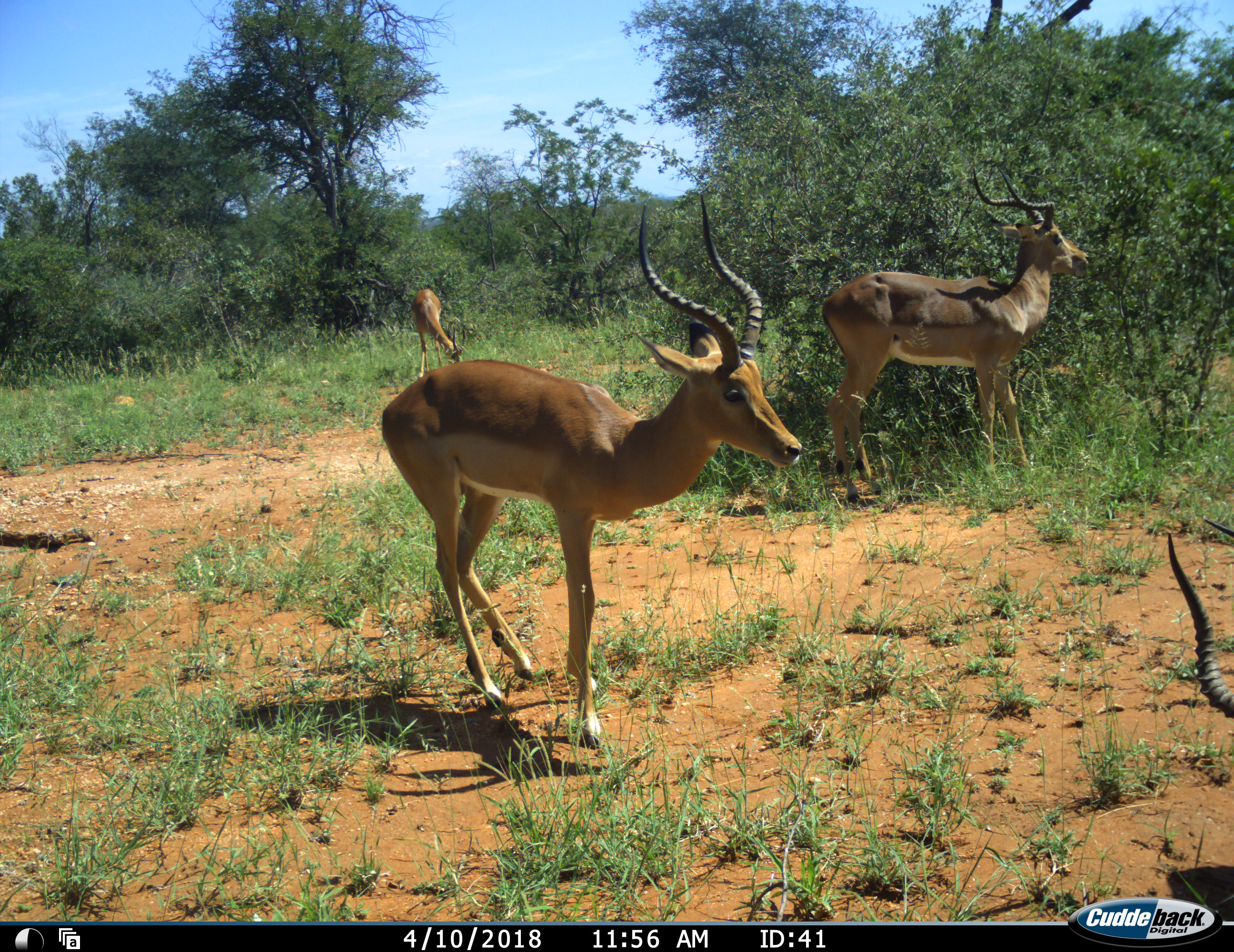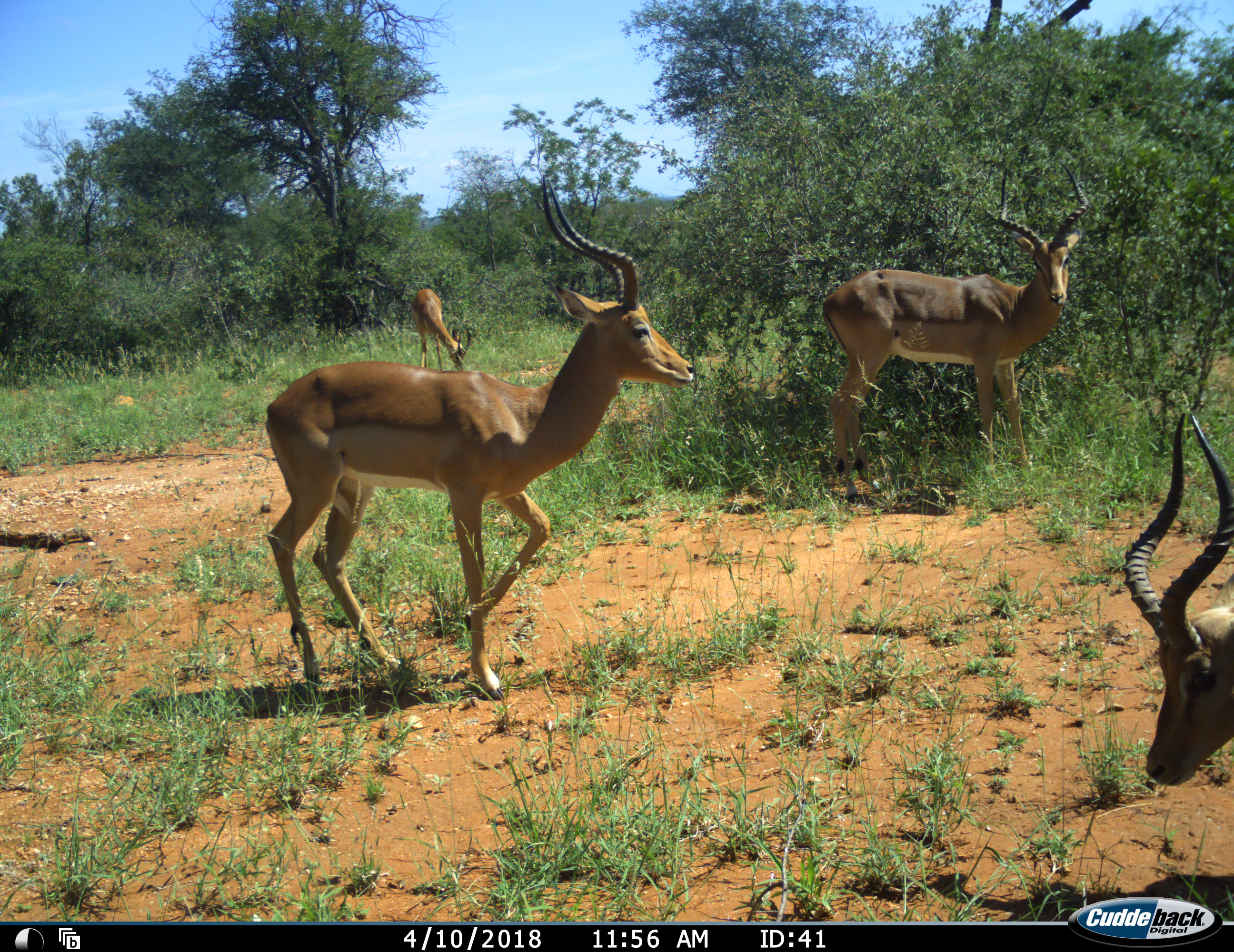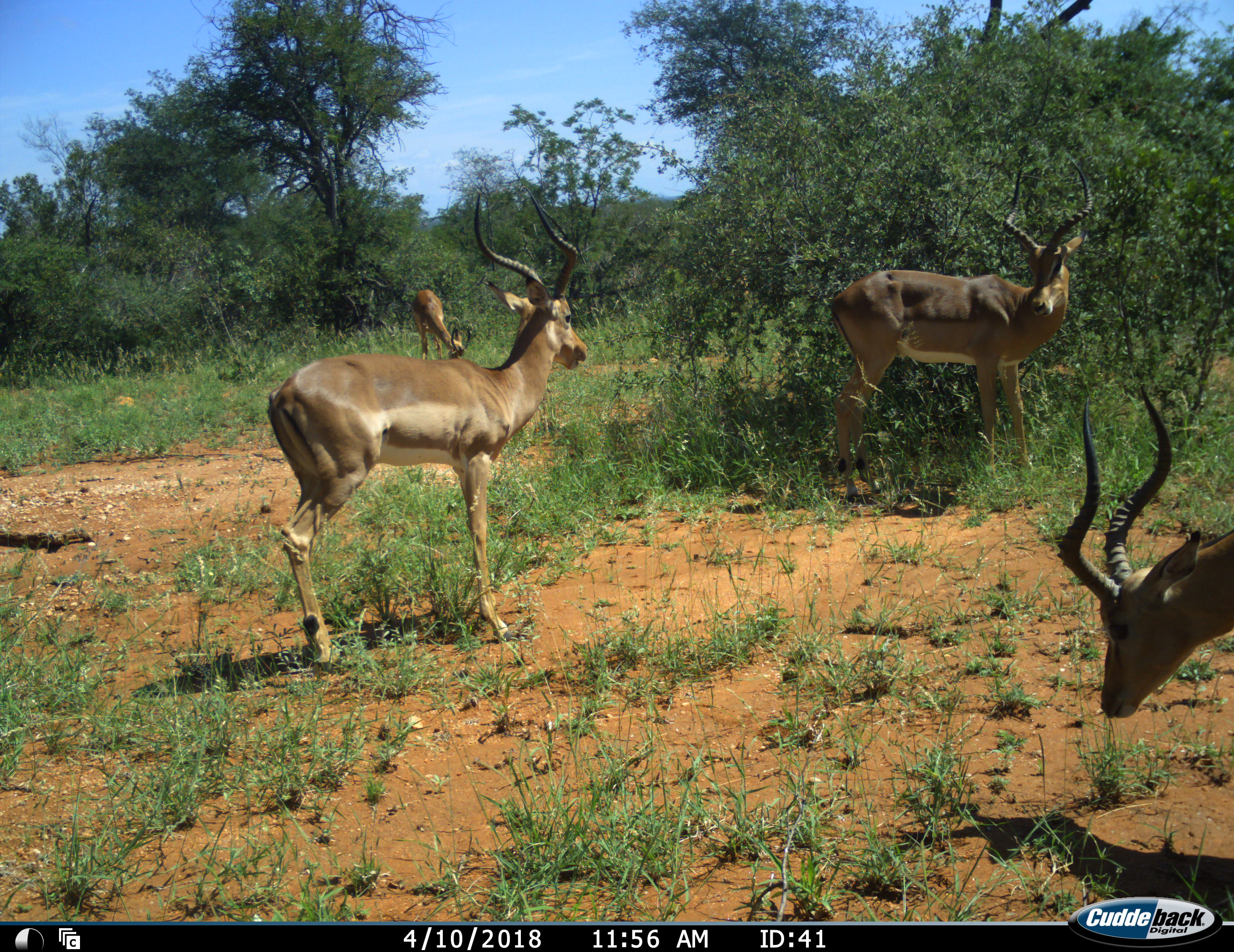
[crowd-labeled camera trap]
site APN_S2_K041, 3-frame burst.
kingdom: Animalia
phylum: Chordata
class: Mammalia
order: Artiodactyla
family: Bovidae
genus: Aepyceros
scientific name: Aepyceros melampus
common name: impala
Impala (Aepyceros melampus), count 4. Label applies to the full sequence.